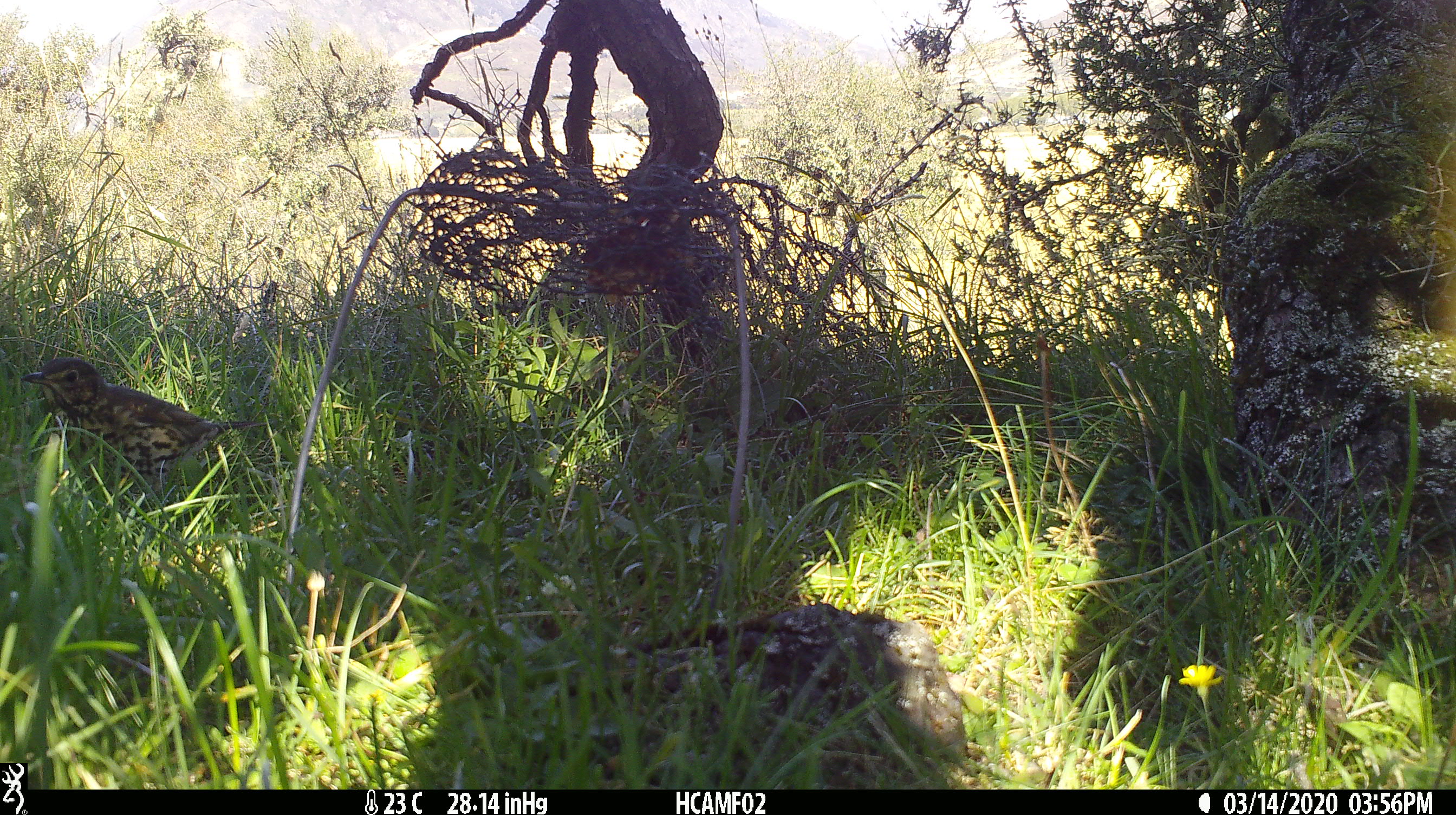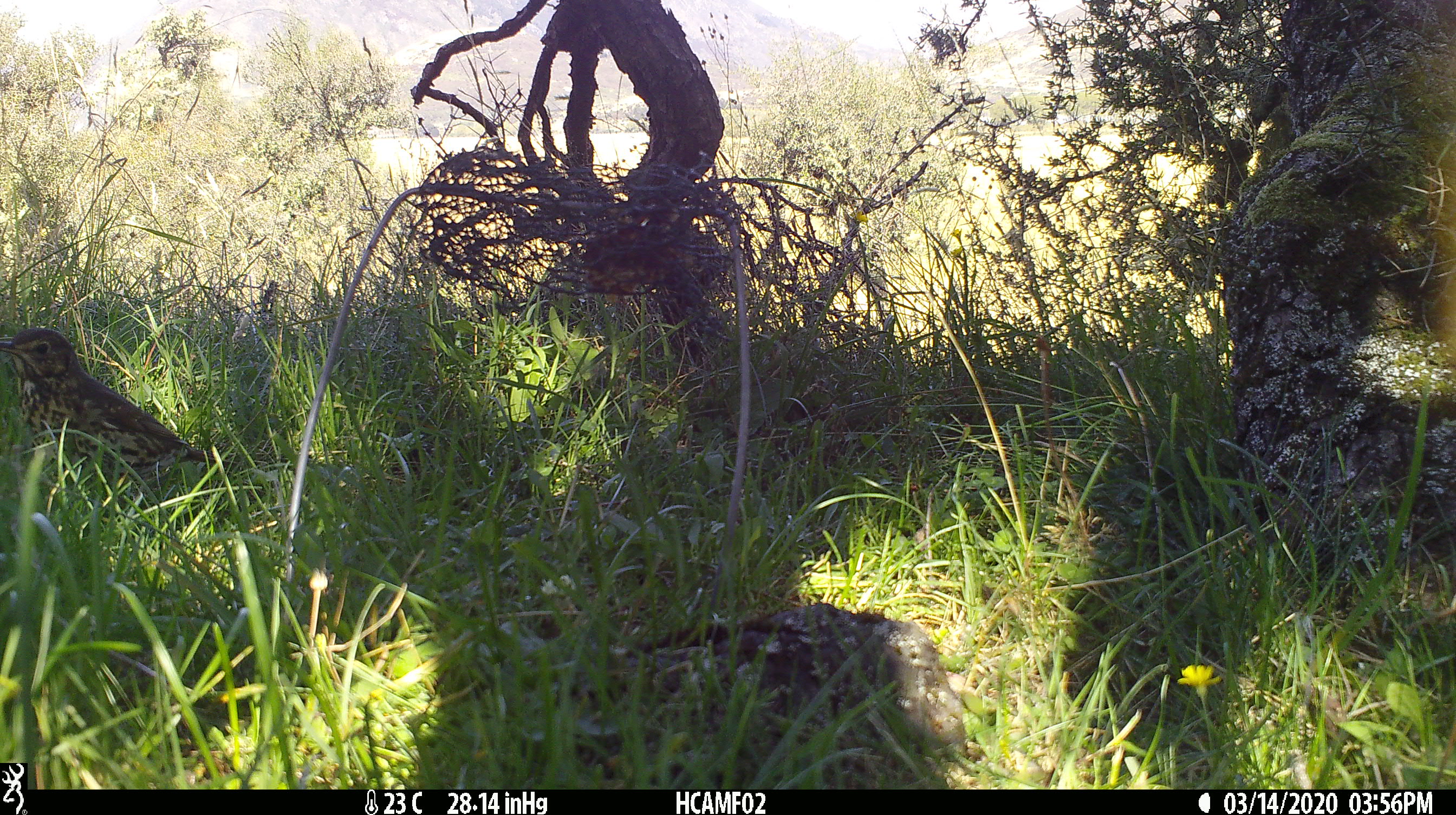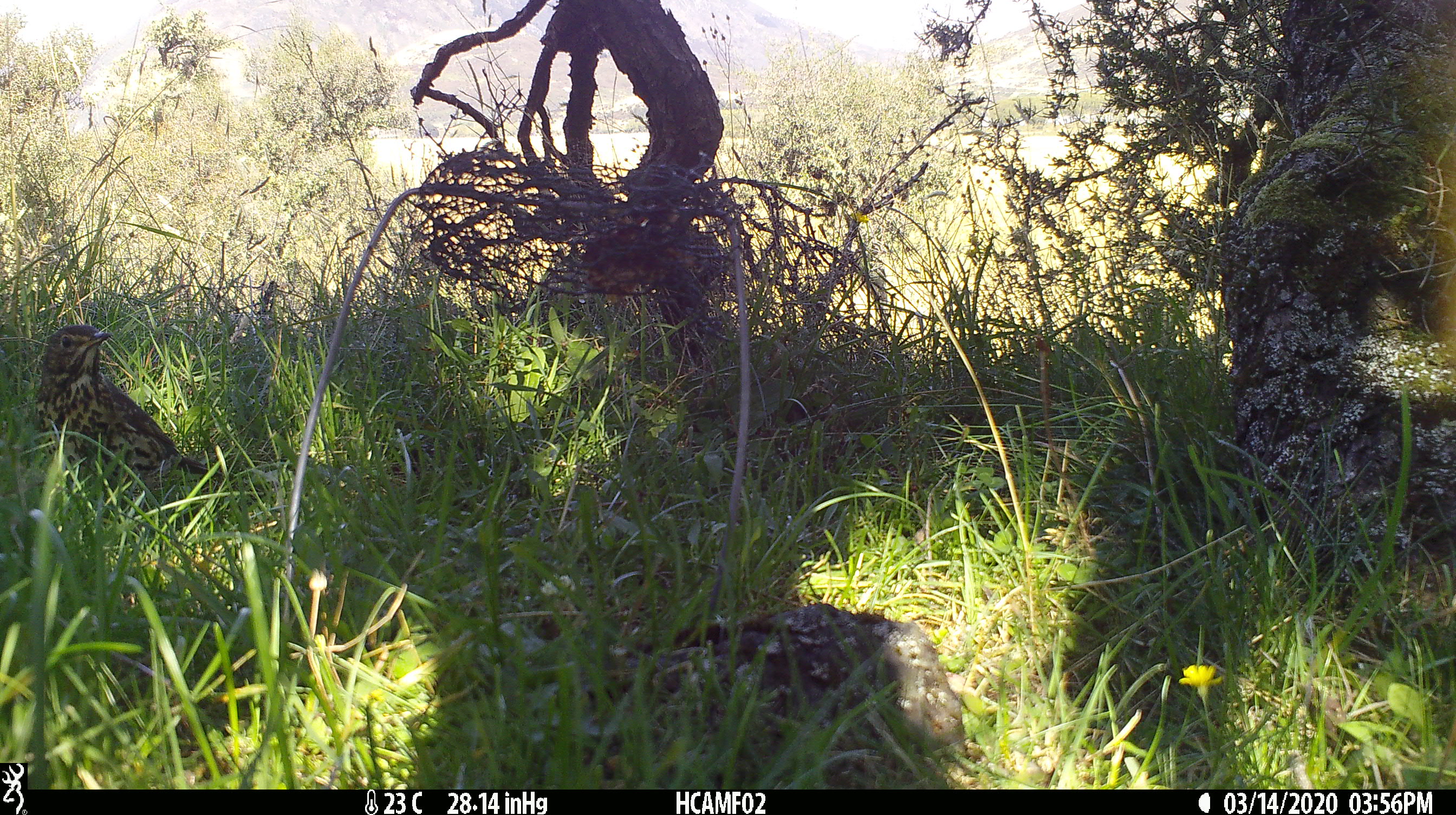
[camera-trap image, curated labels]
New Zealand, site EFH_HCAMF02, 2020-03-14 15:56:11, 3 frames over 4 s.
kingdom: Animalia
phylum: Chordata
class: Aves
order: Passeriformes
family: Turdidae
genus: Turdus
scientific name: Turdus philomelos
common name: song thrush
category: thrush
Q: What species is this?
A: Thrush (song thrush) (Turdus philomelos).